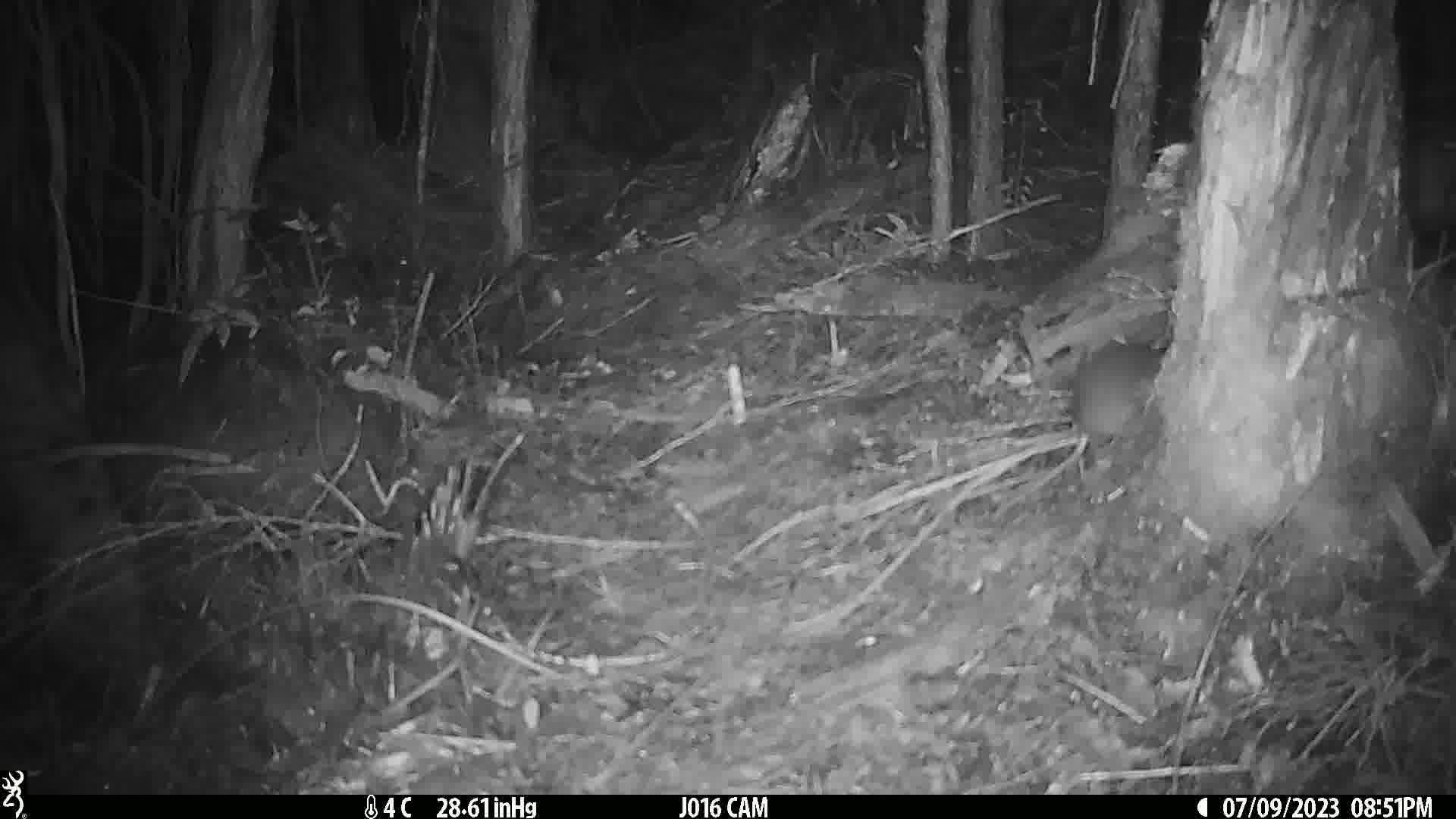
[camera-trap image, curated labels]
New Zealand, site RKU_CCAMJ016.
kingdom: Animalia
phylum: Chordata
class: Mammalia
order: Rodentia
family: Muridae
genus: Rattus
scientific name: Rattus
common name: rat